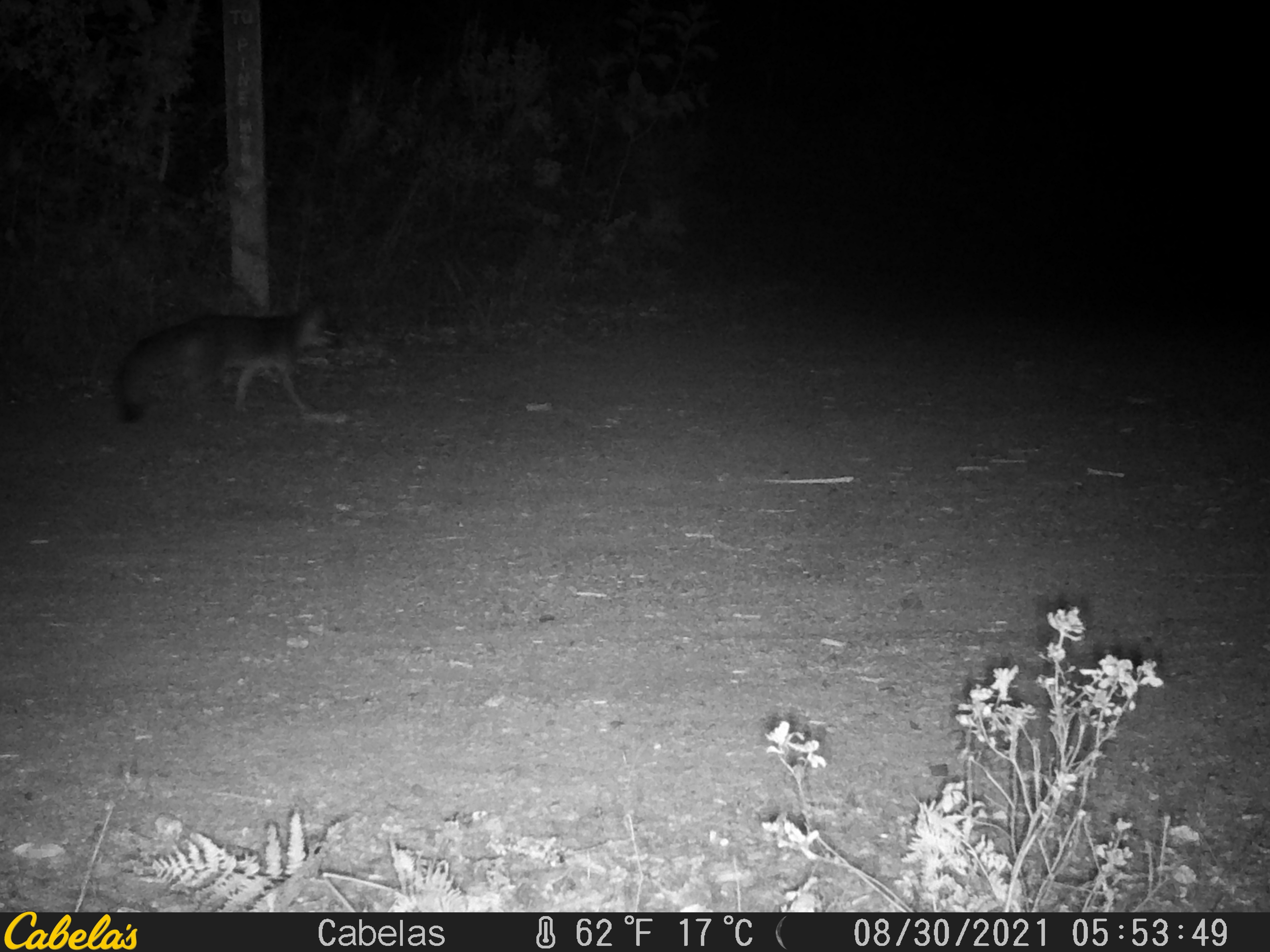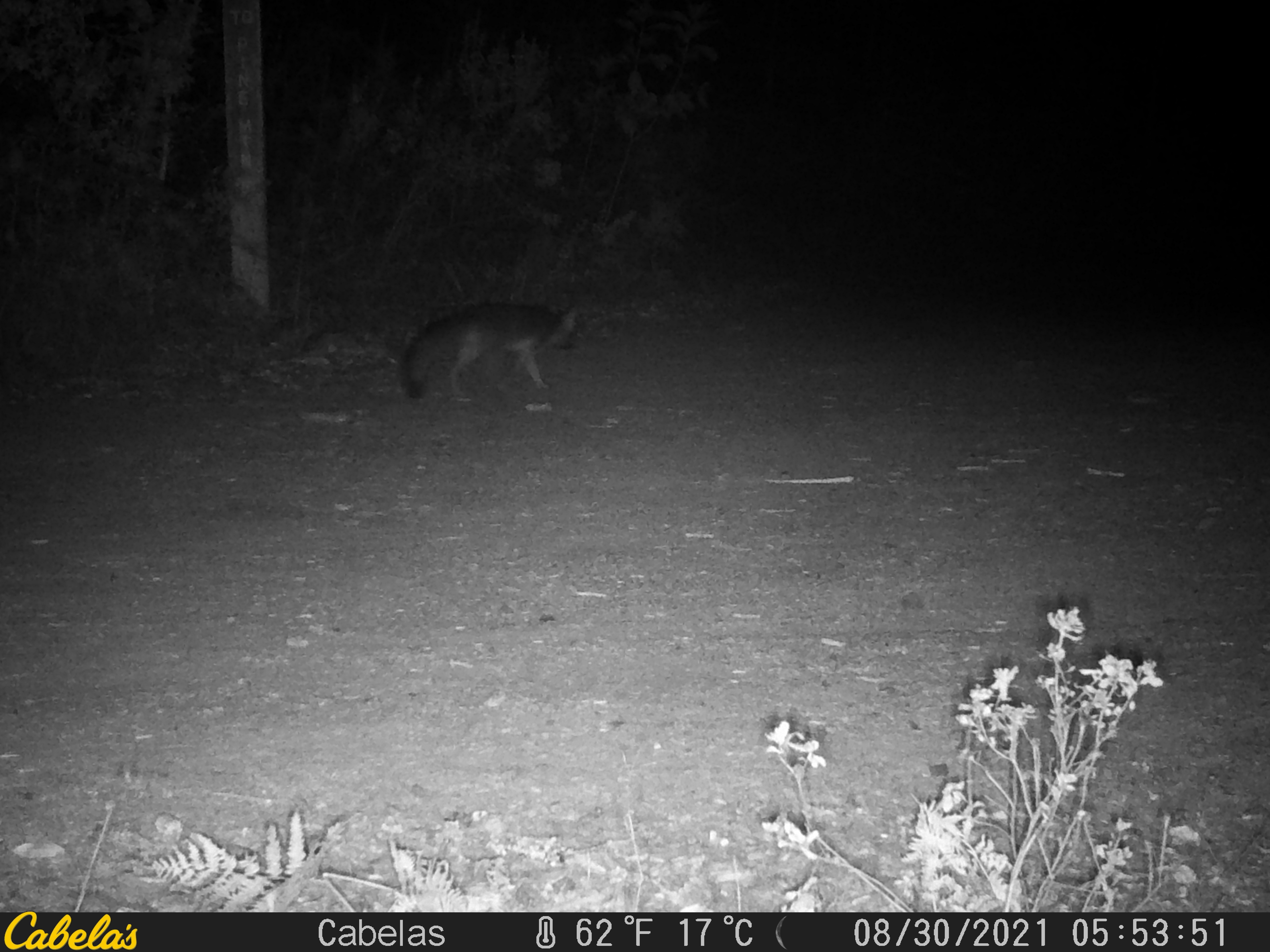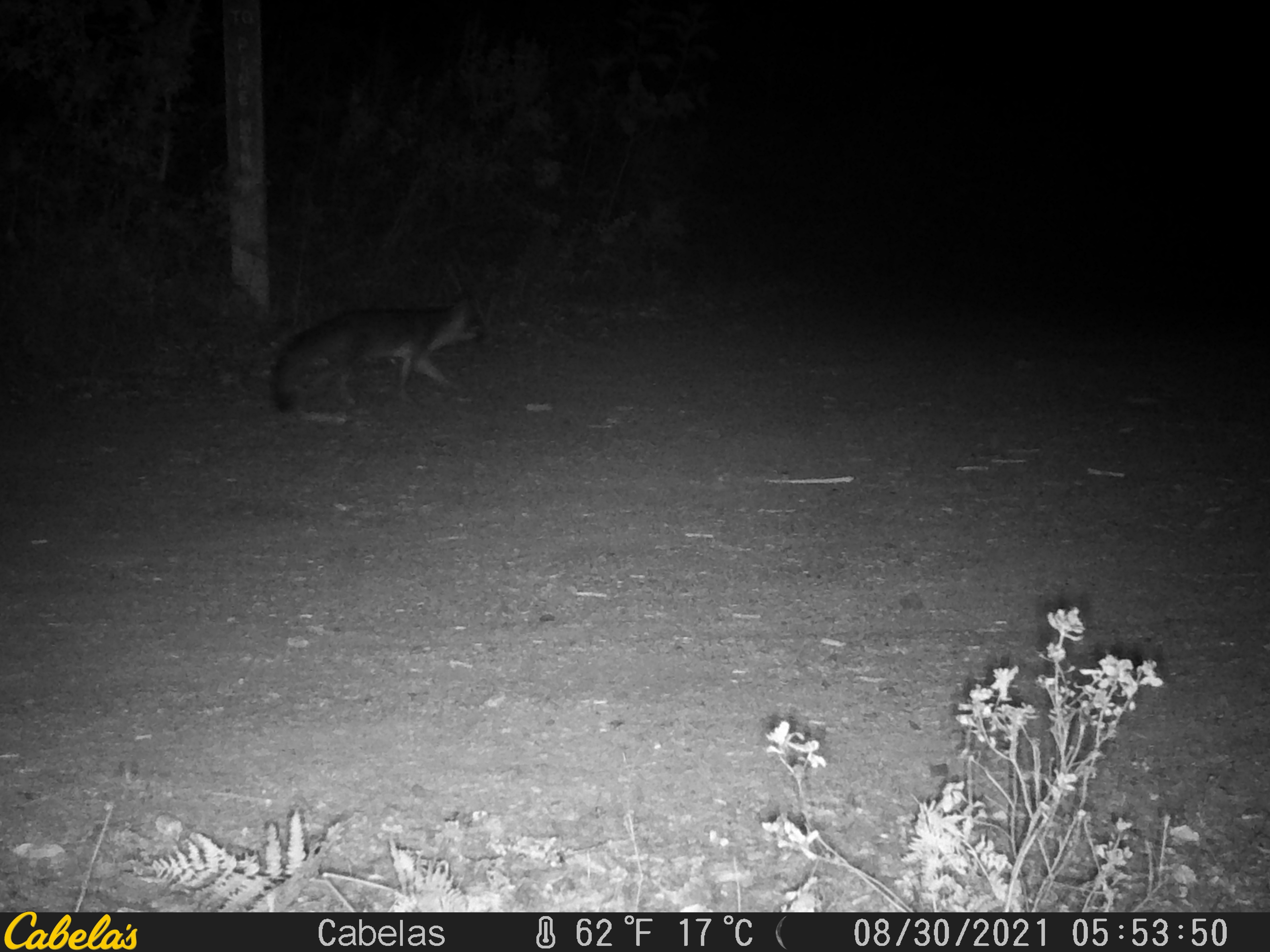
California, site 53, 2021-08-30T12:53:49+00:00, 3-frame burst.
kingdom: Animalia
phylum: Chordata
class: Mammalia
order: Carnivora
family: Canidae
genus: Urocyon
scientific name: Urocyon cinereoargenteus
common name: gray fox